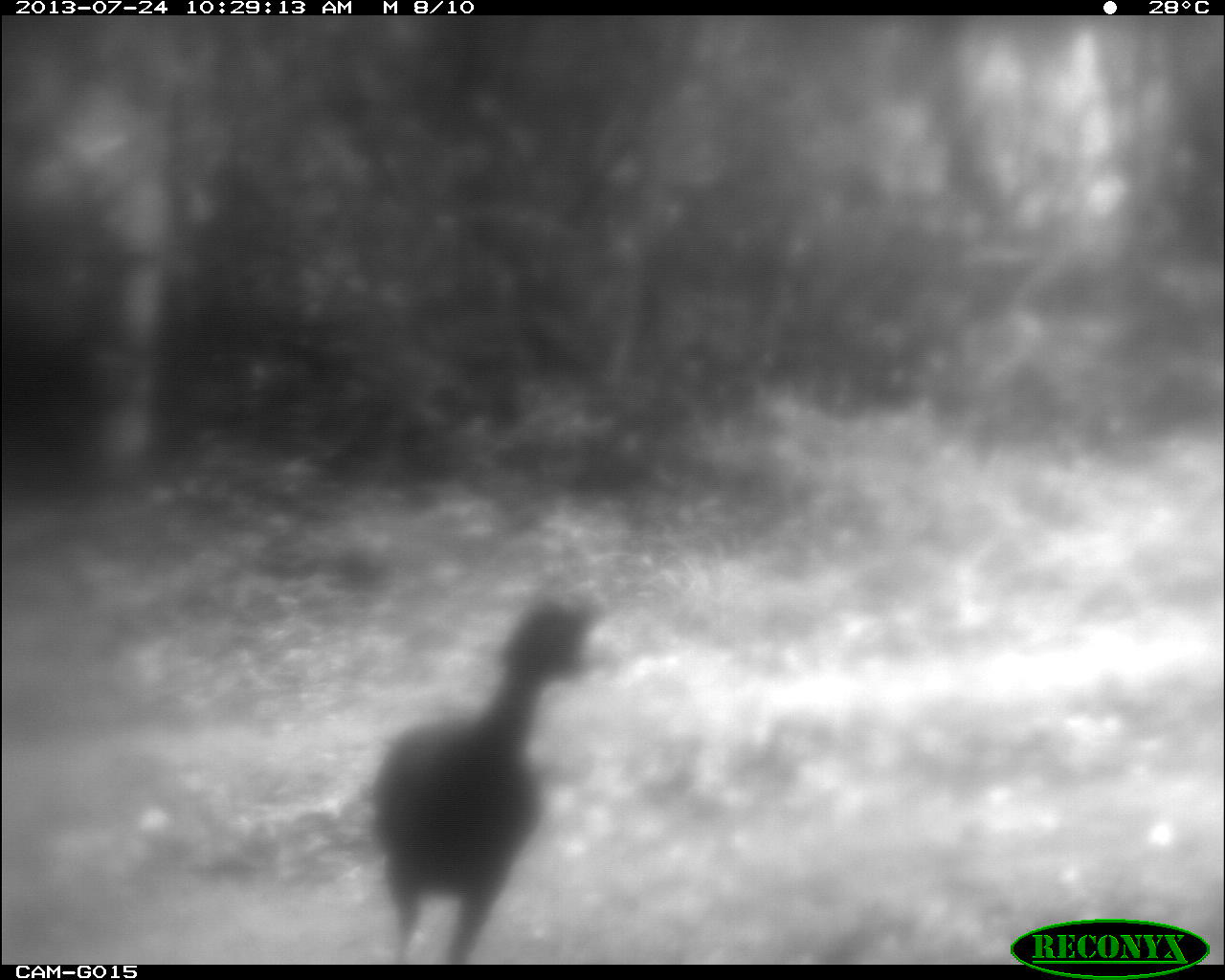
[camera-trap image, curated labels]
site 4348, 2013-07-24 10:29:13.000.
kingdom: Animalia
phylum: Chordata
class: Aves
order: Galliformes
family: Cracidae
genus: Crax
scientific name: Crax rubra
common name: great curassow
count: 1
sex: male